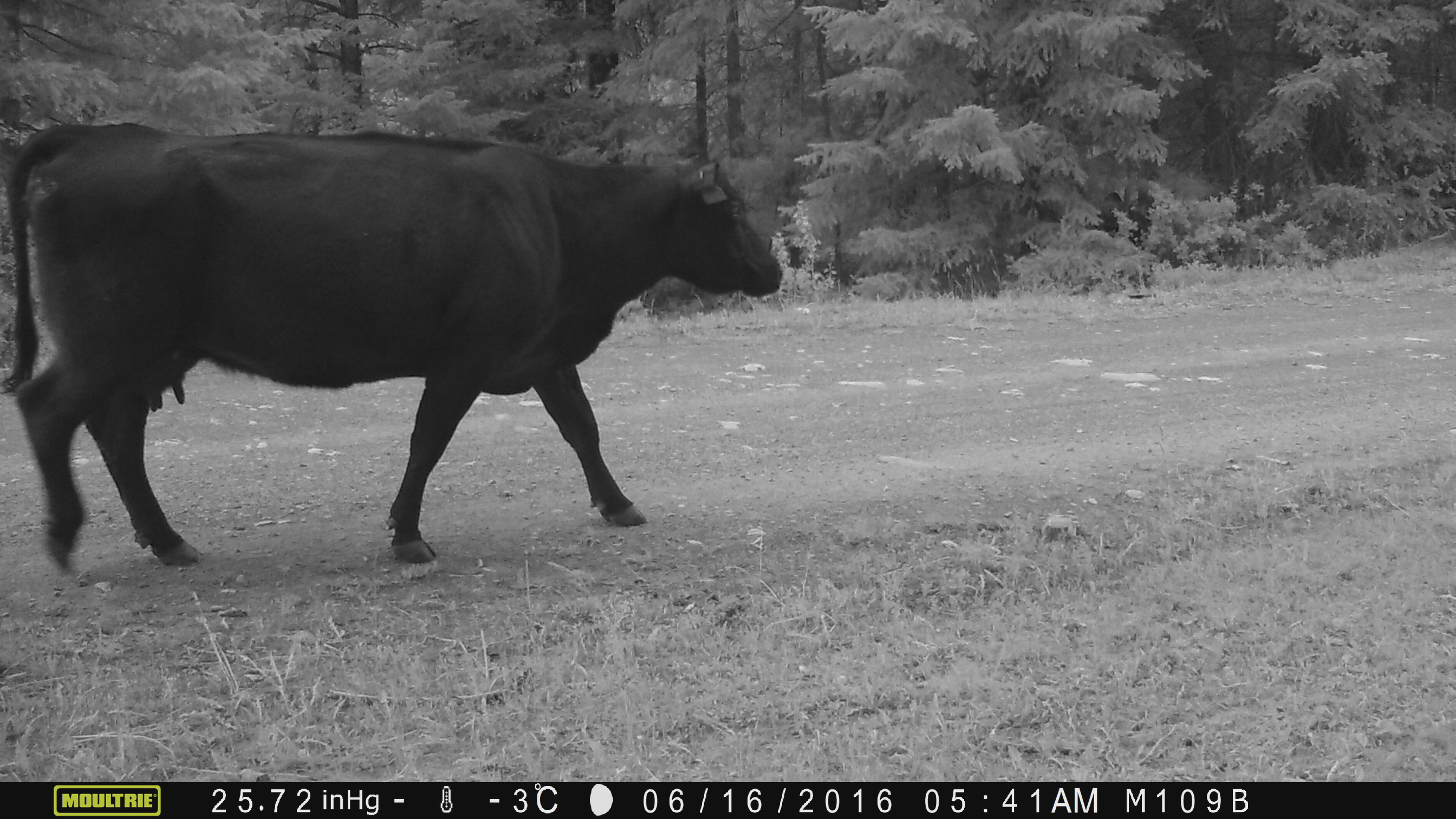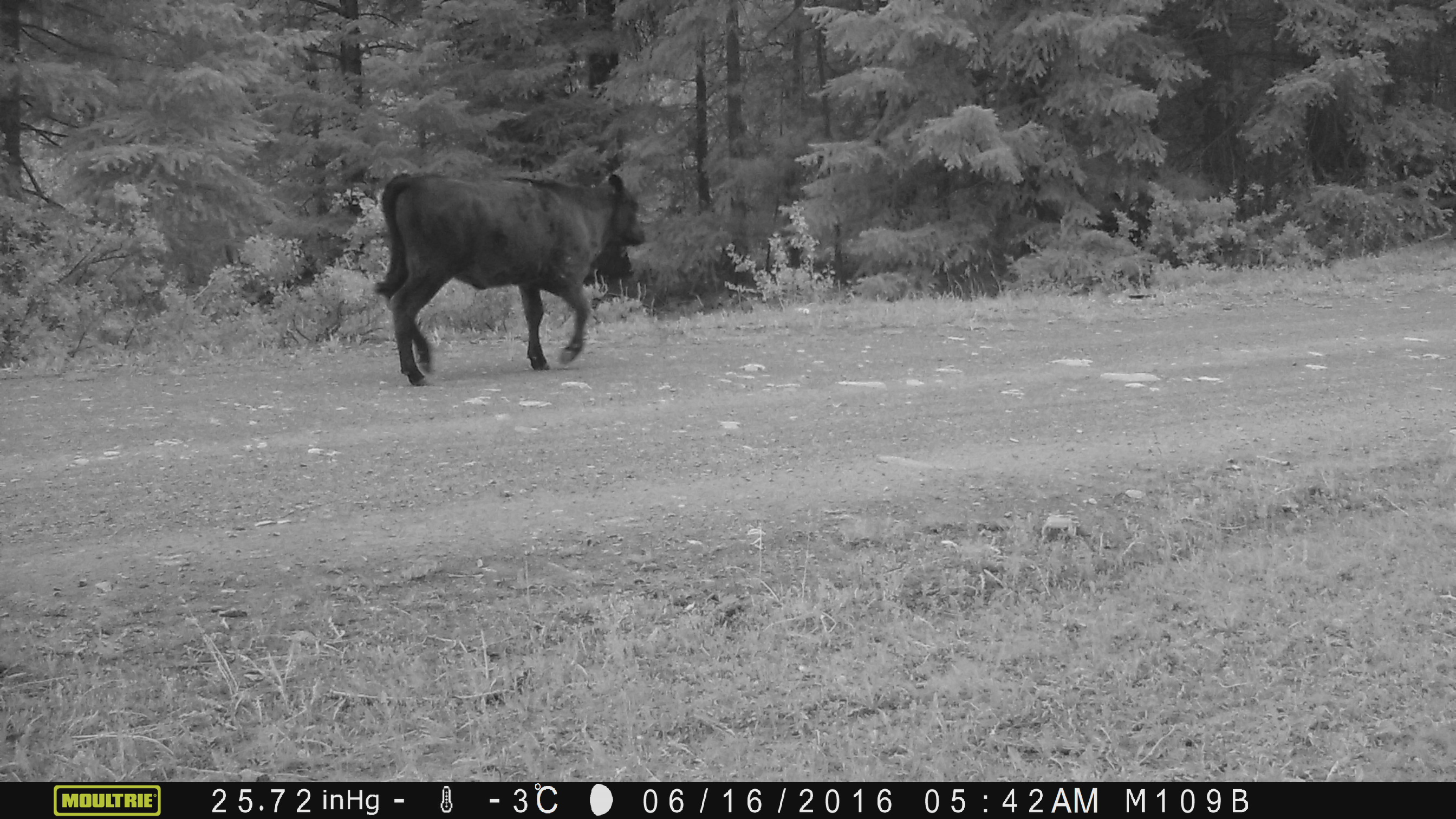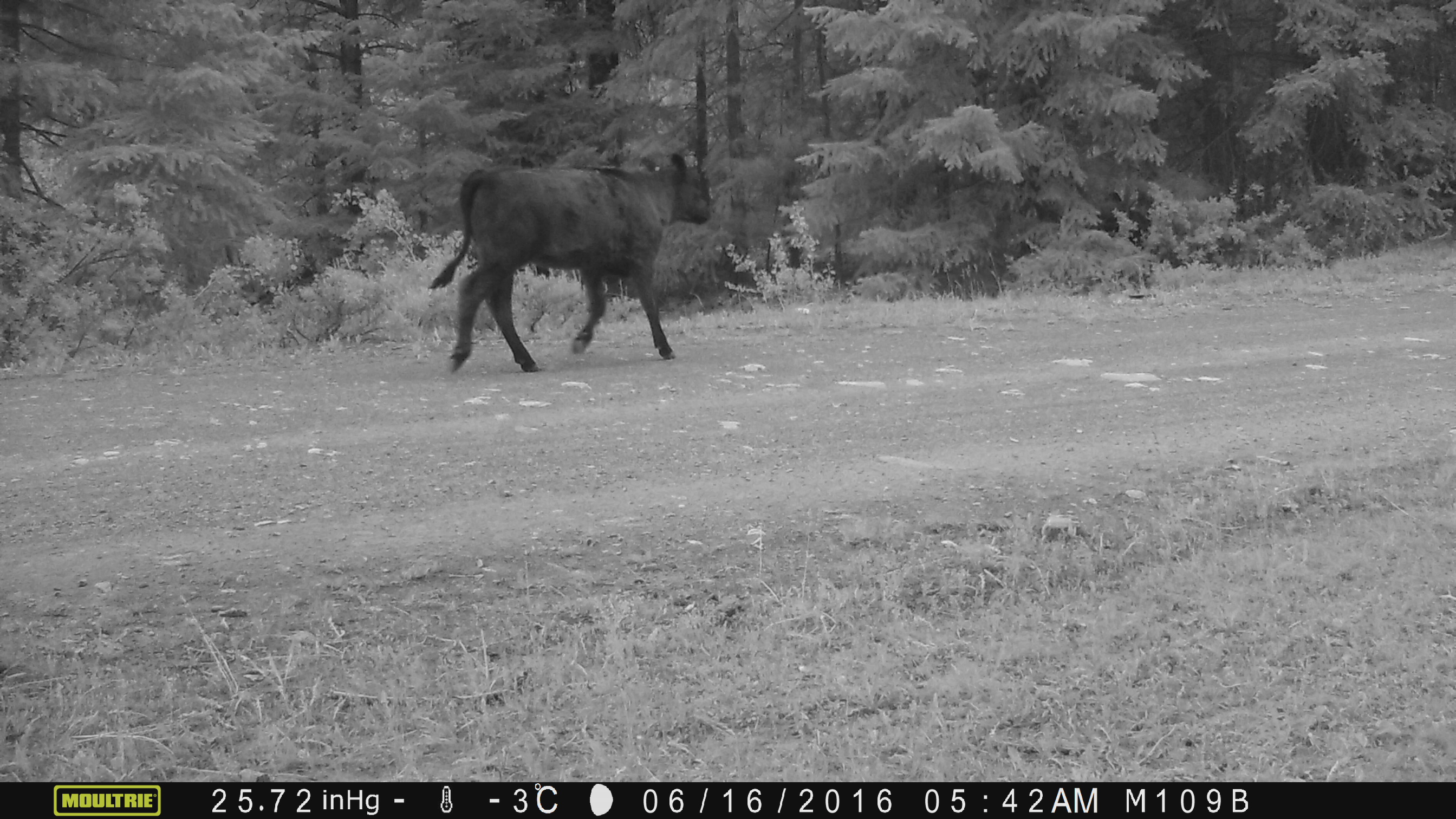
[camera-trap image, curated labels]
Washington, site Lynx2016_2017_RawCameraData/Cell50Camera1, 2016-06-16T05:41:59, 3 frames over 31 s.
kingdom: Animalia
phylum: Chordata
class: Mammalia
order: Artiodactyla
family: Bovidae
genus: Bos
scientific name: Bos taurus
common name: domestic cattle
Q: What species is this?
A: Domestic cattle (Bos taurus).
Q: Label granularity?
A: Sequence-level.